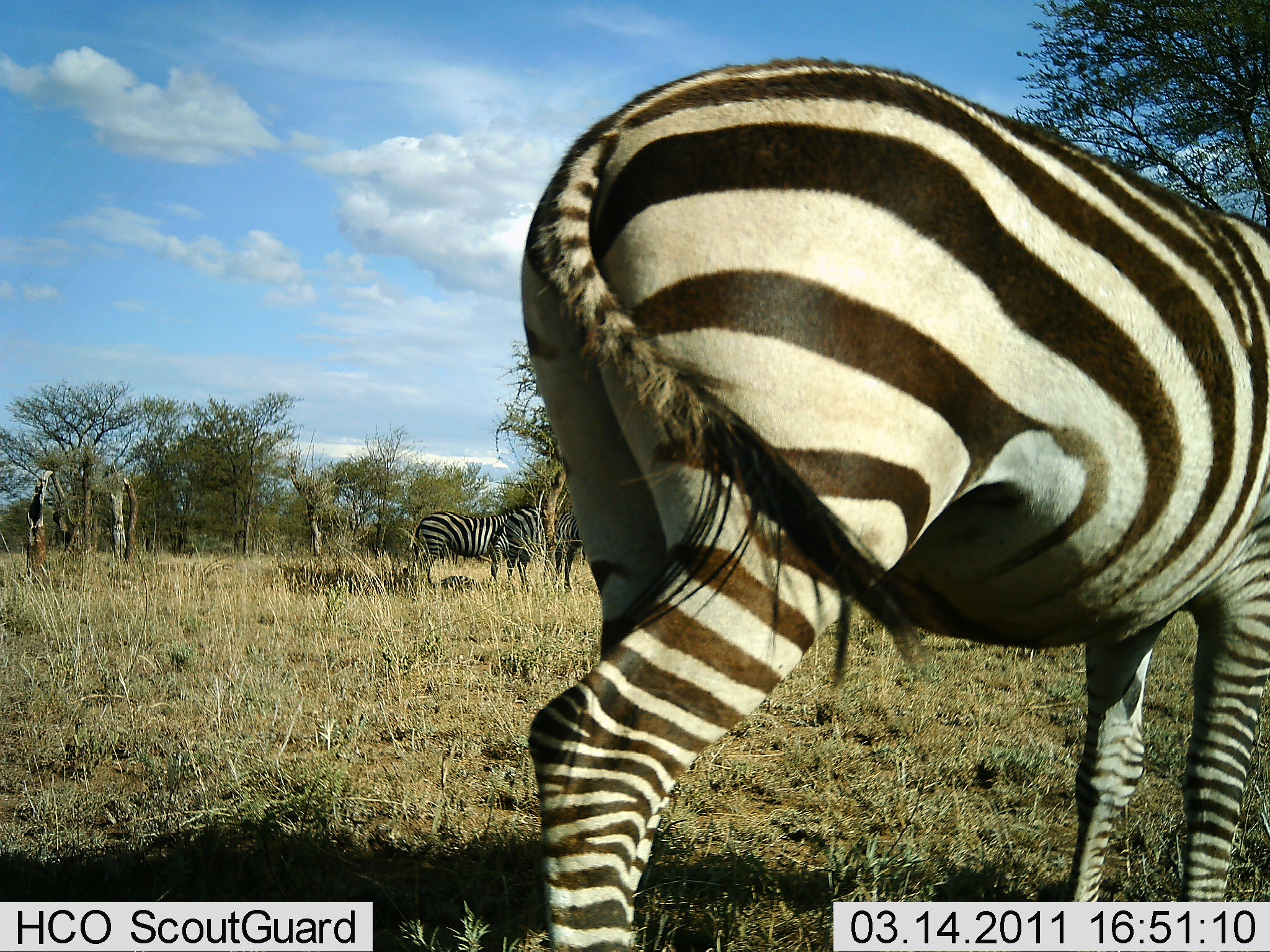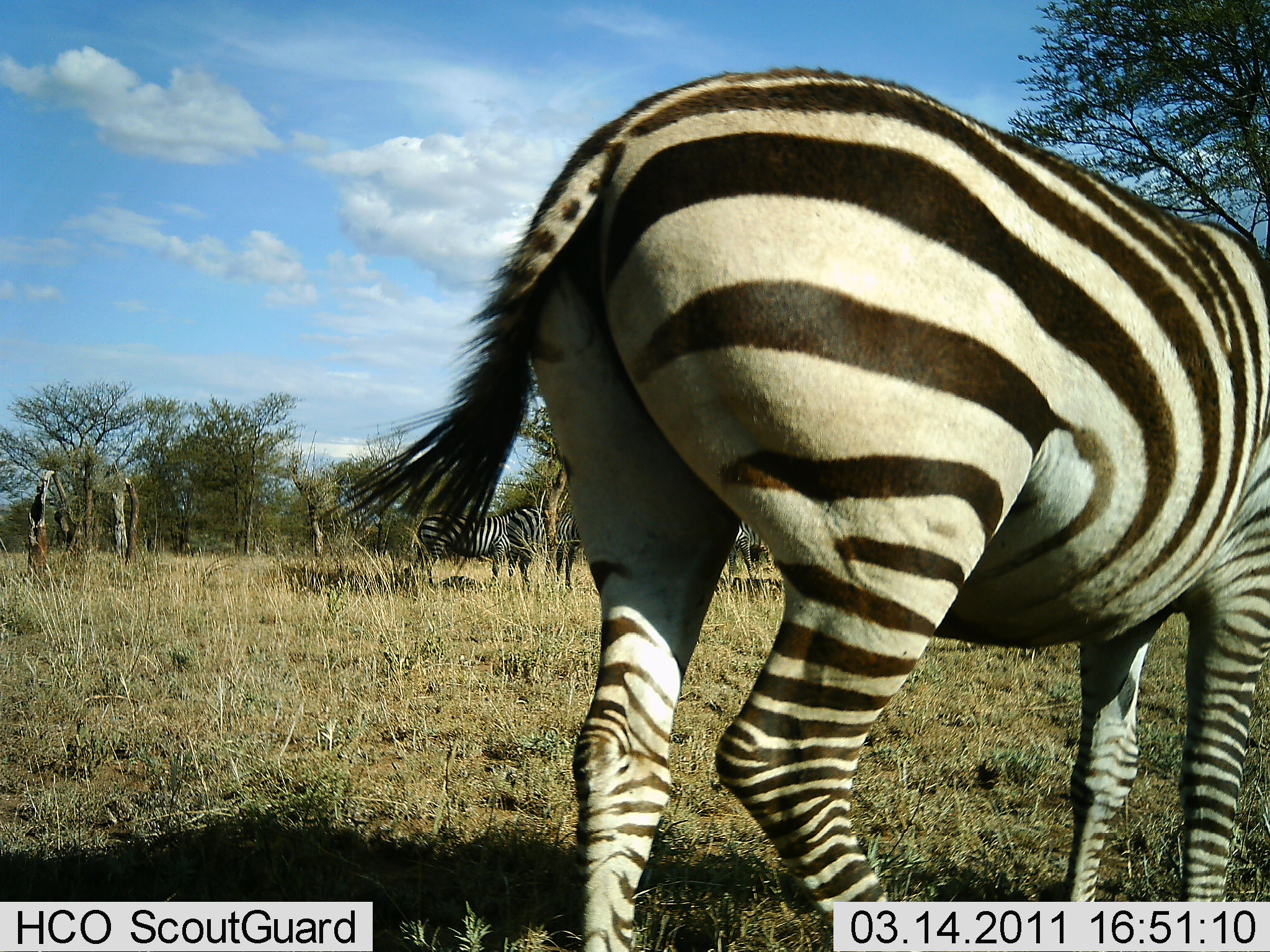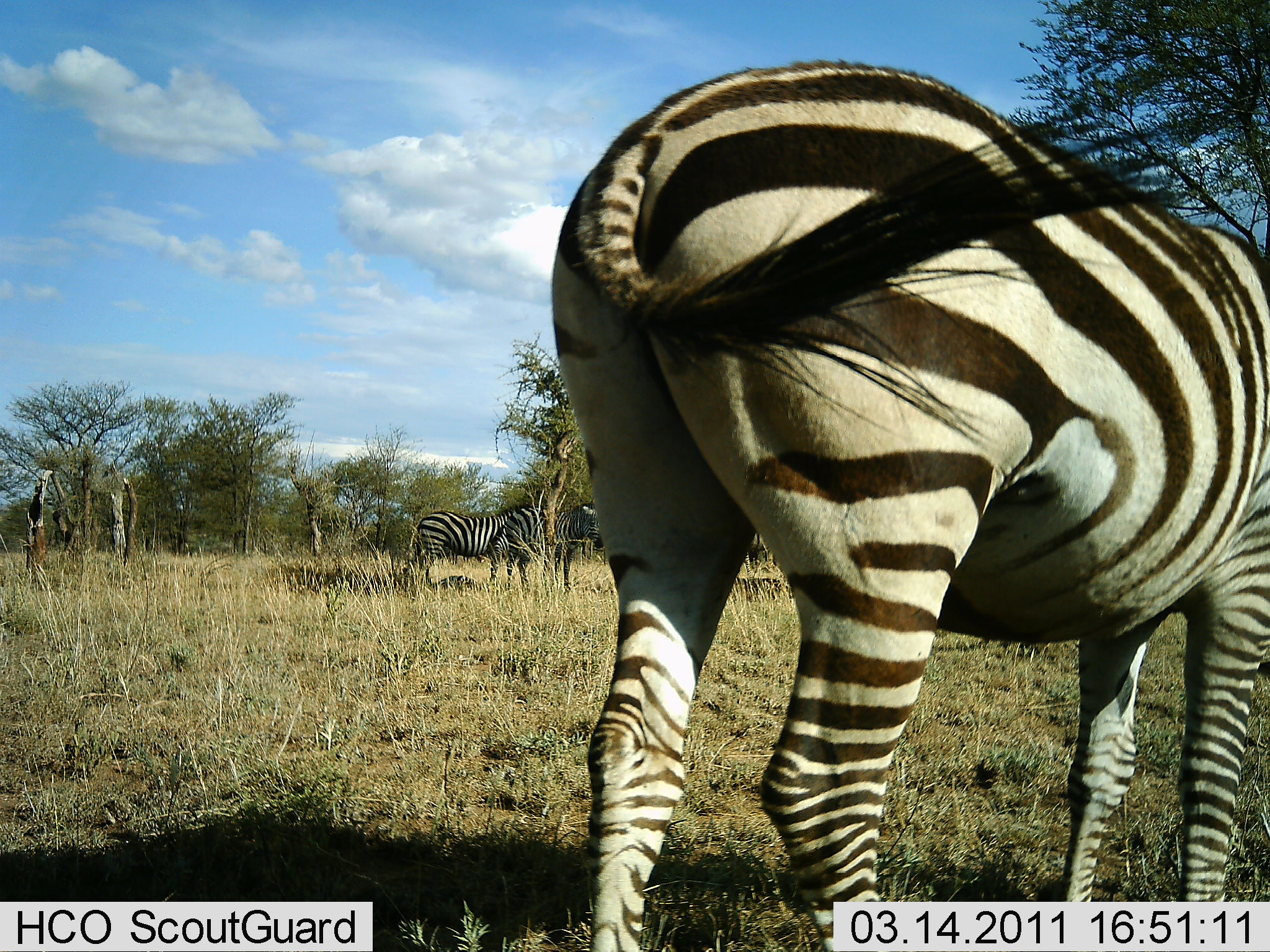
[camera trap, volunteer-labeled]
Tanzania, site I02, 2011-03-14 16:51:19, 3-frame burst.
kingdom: Animalia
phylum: Chordata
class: Mammalia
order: Perissodactyla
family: Equidae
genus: Equus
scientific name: Equus quagga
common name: plains zebra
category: zebra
Zebra (plains zebra) (Equus quagga), count 3. Behavior (volunteer vote fractions): standing 82%, resting 0%, moving 18%, interacting 0%. Young present (vote fraction): 0%. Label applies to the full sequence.